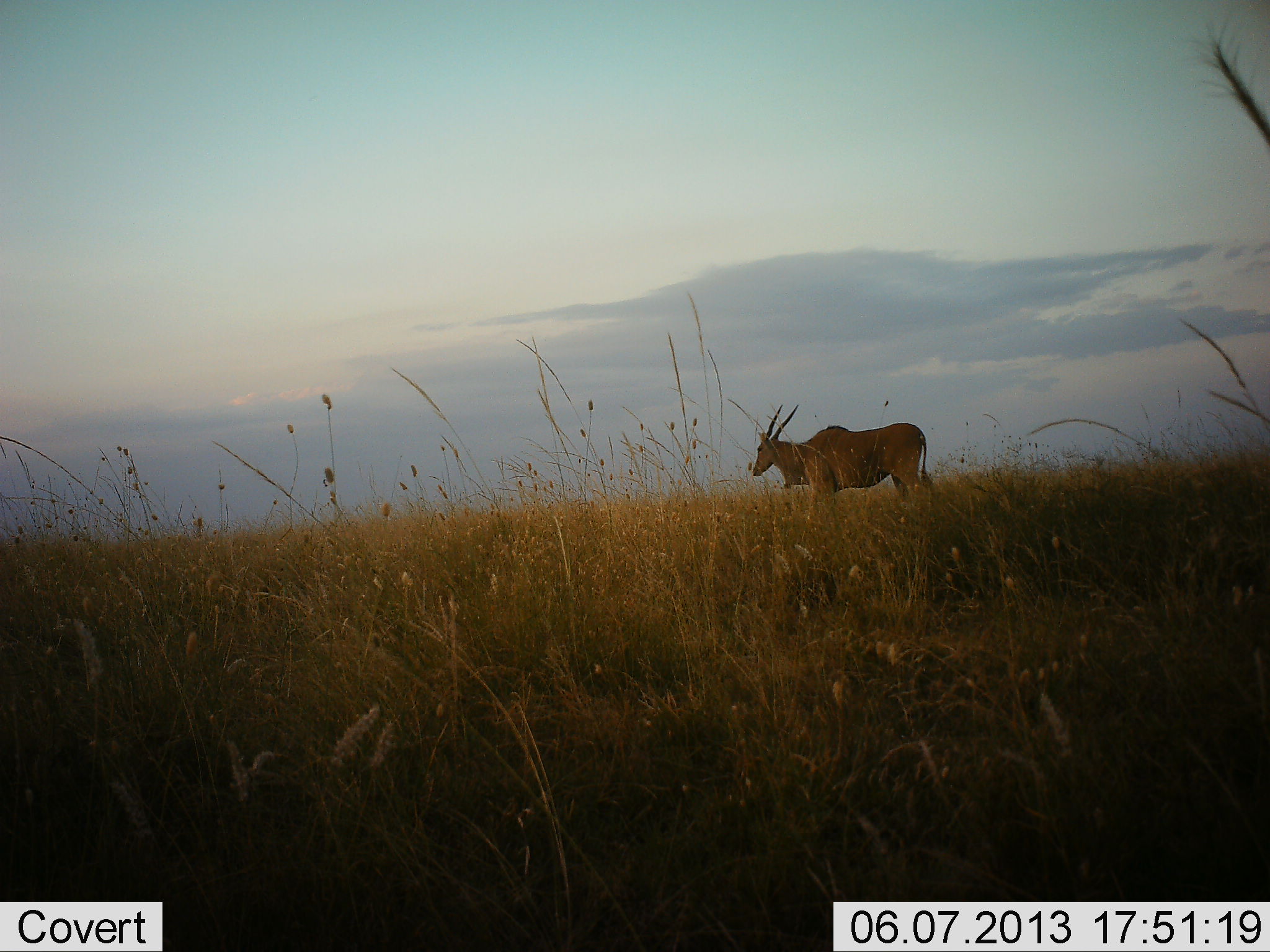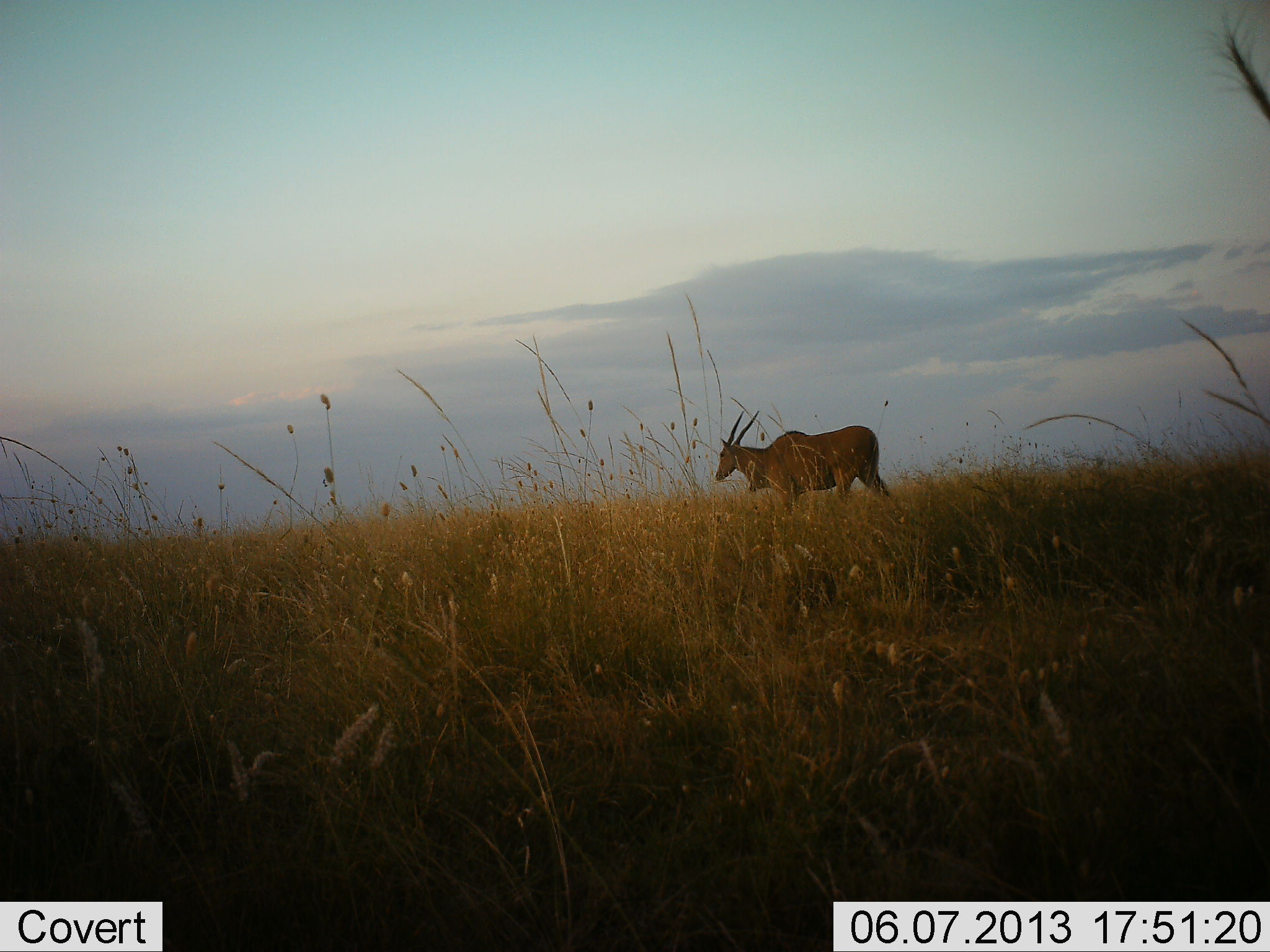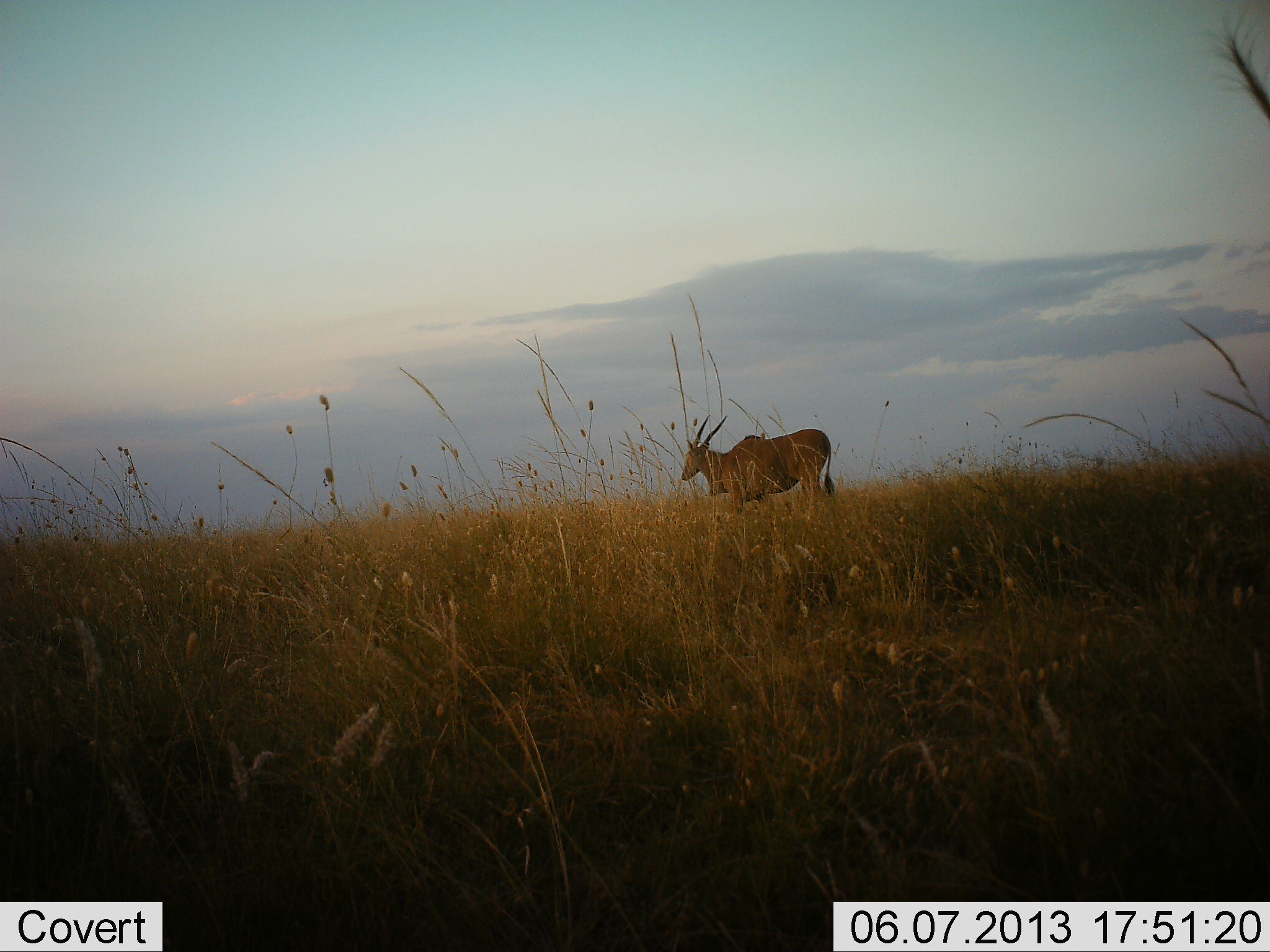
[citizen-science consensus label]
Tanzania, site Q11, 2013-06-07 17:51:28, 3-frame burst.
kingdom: Animalia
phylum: Chordata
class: Mammalia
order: Artiodactyla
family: Bovidae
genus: Tragelaphus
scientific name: Tragelaphus oryx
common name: eland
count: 1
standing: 10%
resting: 0%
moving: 90%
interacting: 0%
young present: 0%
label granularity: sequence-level